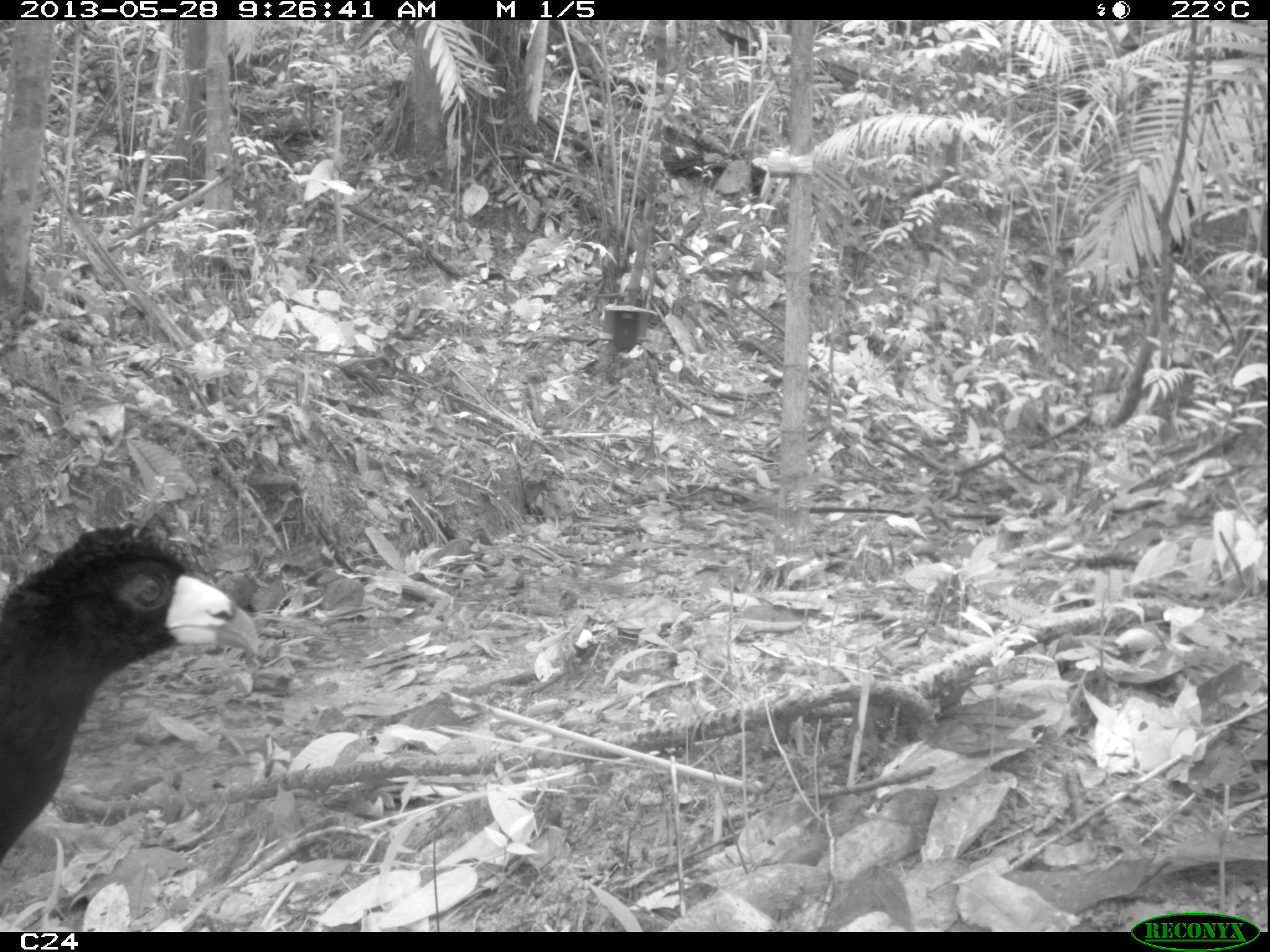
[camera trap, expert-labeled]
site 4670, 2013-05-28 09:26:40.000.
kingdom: Animalia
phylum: Chordata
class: Aves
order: Galliformes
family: Cracidae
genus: Crax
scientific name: Crax alector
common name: black curassow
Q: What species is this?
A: Crax alector (black curassow).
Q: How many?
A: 1.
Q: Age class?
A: Adult.